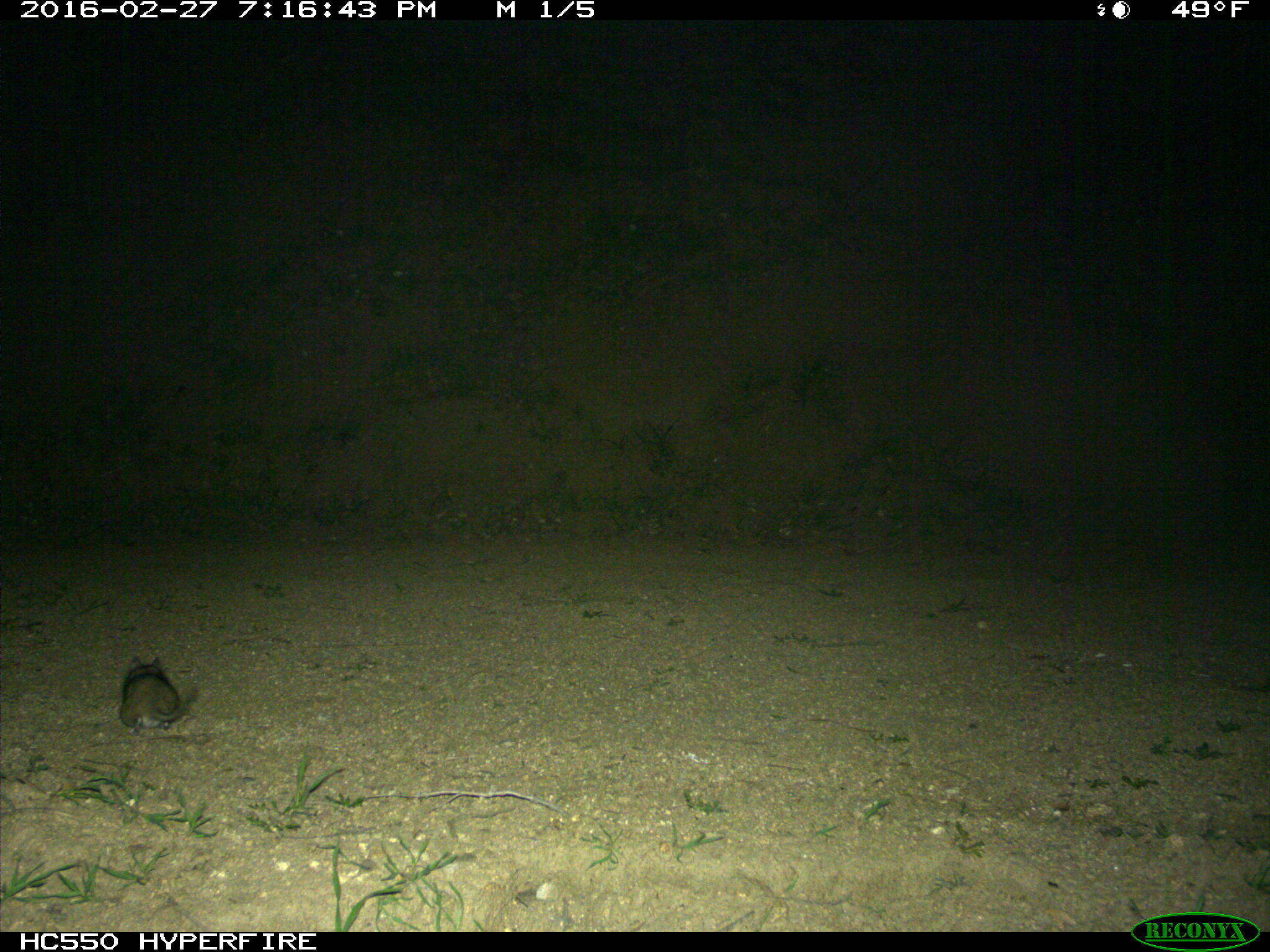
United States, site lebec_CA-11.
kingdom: Animalia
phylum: Chordata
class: Mammalia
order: Rodentia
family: Cricetidae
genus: Neotoma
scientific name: Neotoma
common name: pack rat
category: unidentified pack rat